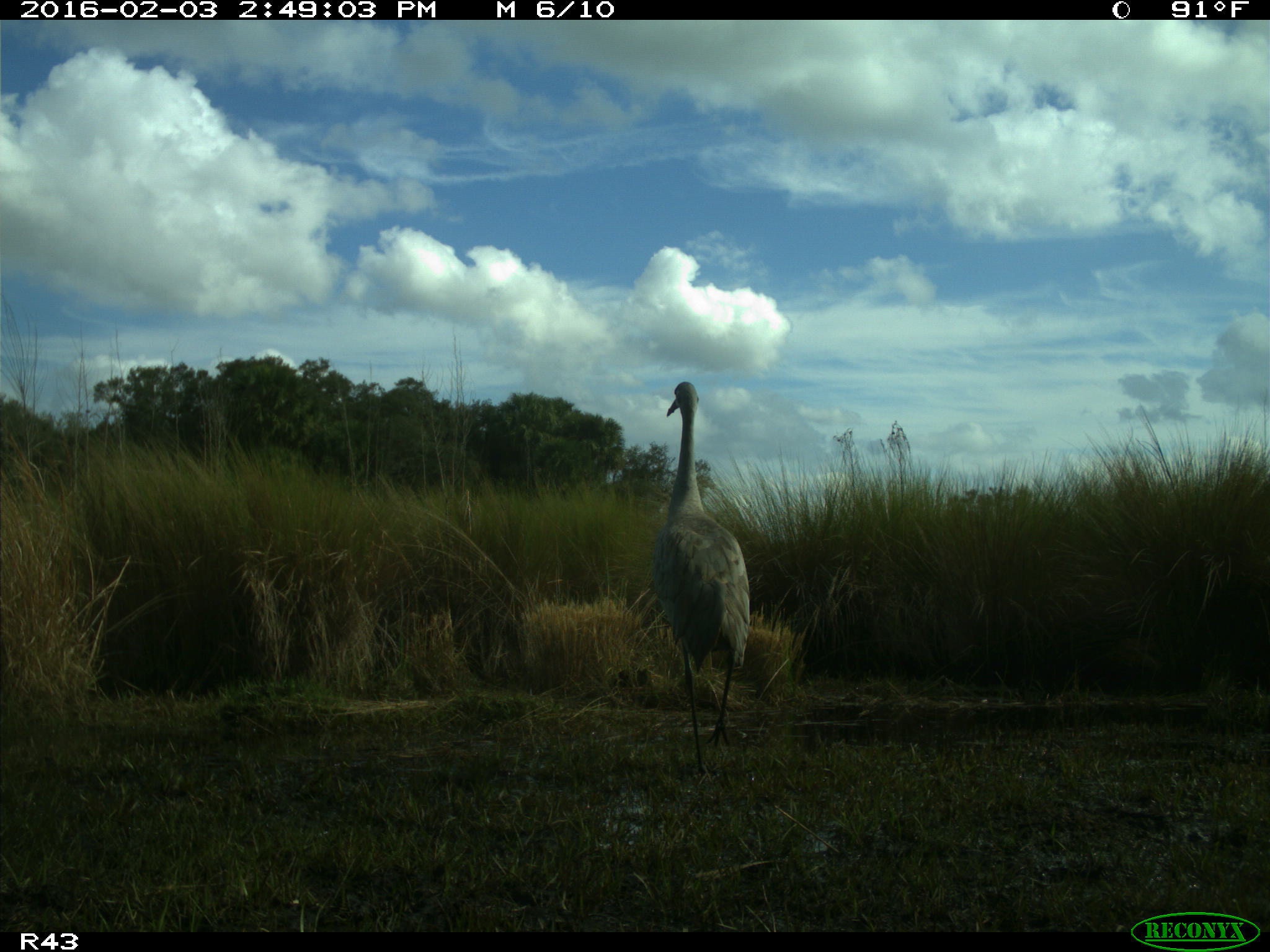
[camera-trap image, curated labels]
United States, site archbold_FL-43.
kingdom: Animalia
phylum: Chordata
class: Aves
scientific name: Aves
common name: birds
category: unidentified bird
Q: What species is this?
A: Unidentified bird (birds) (Aves).